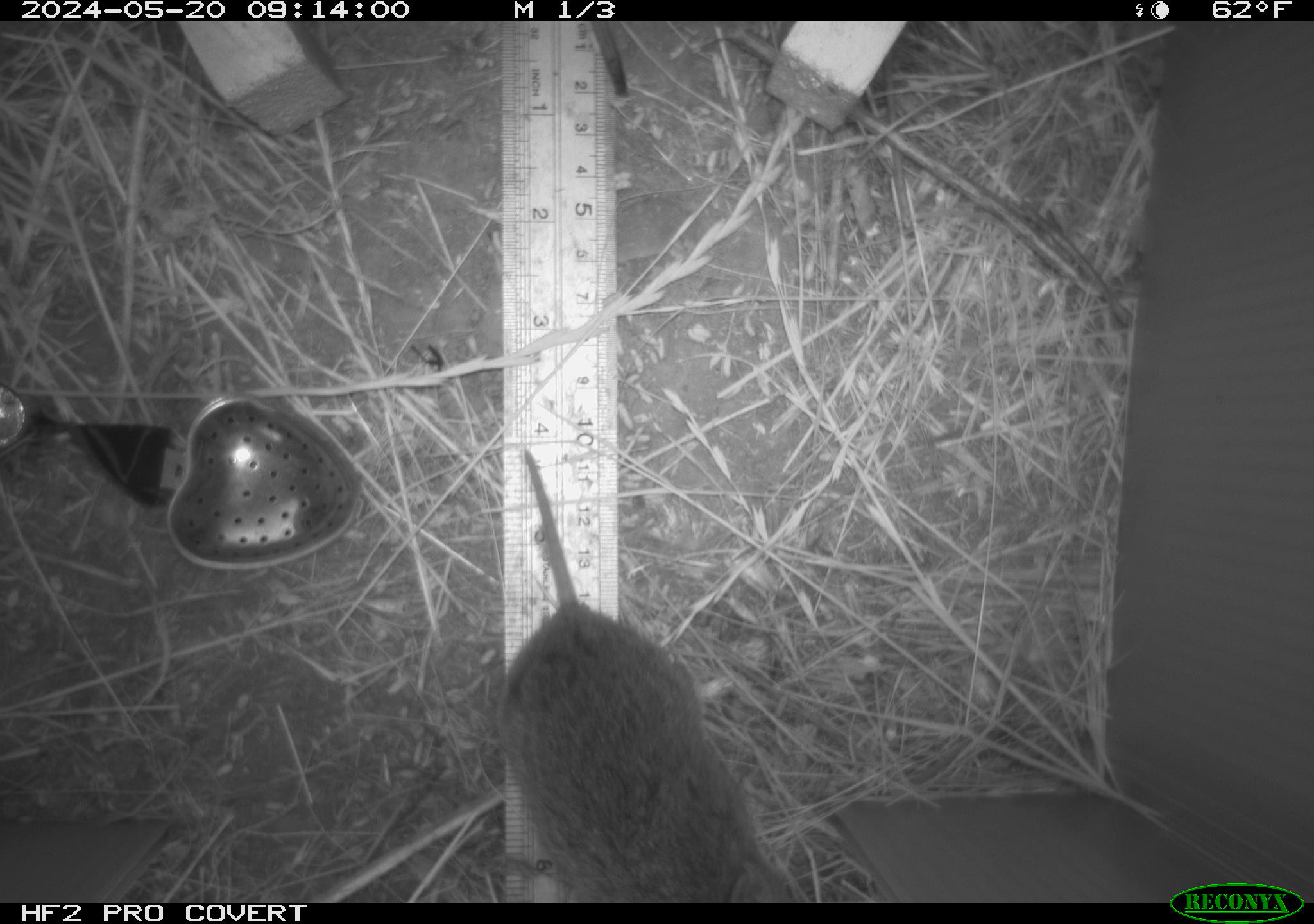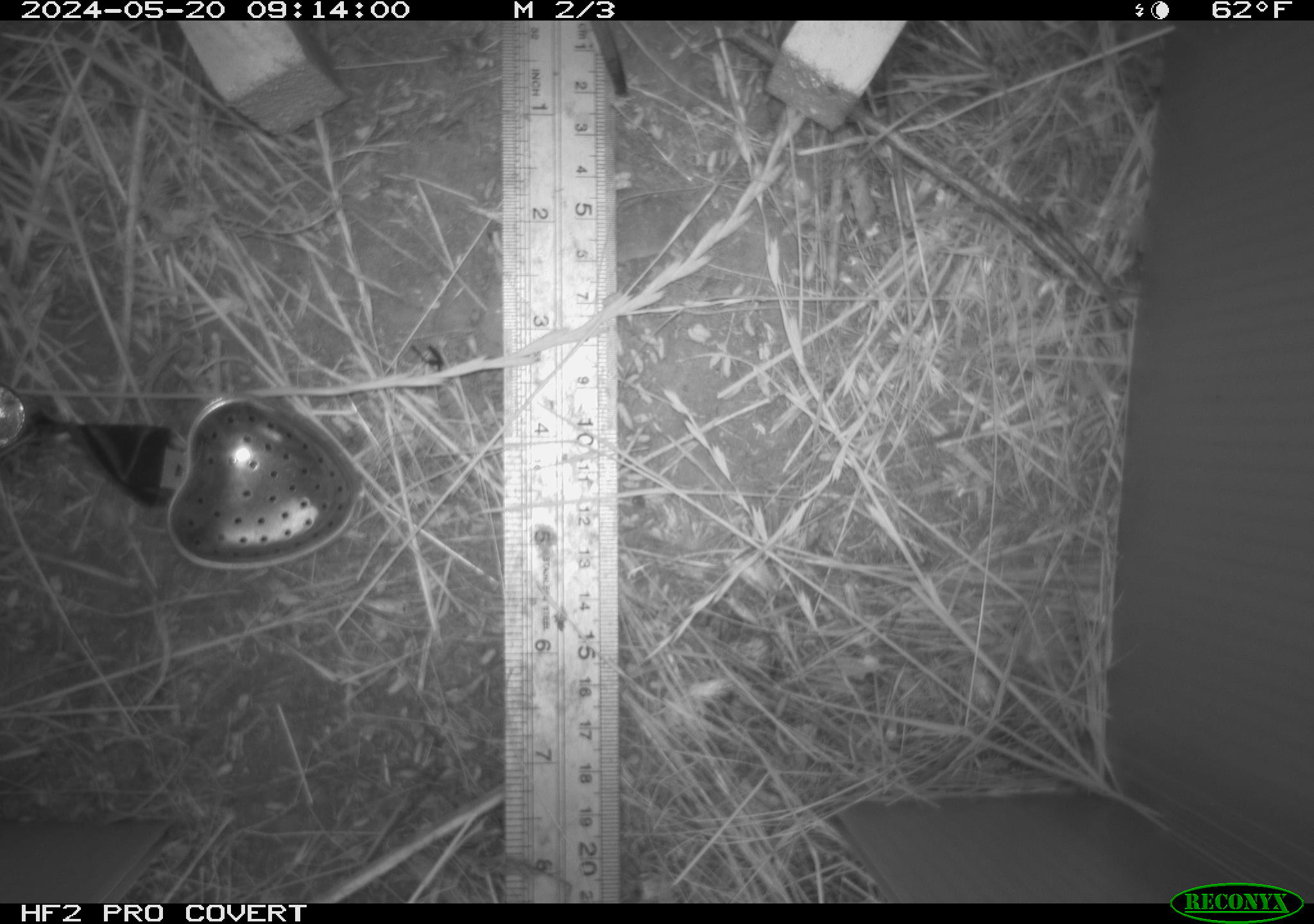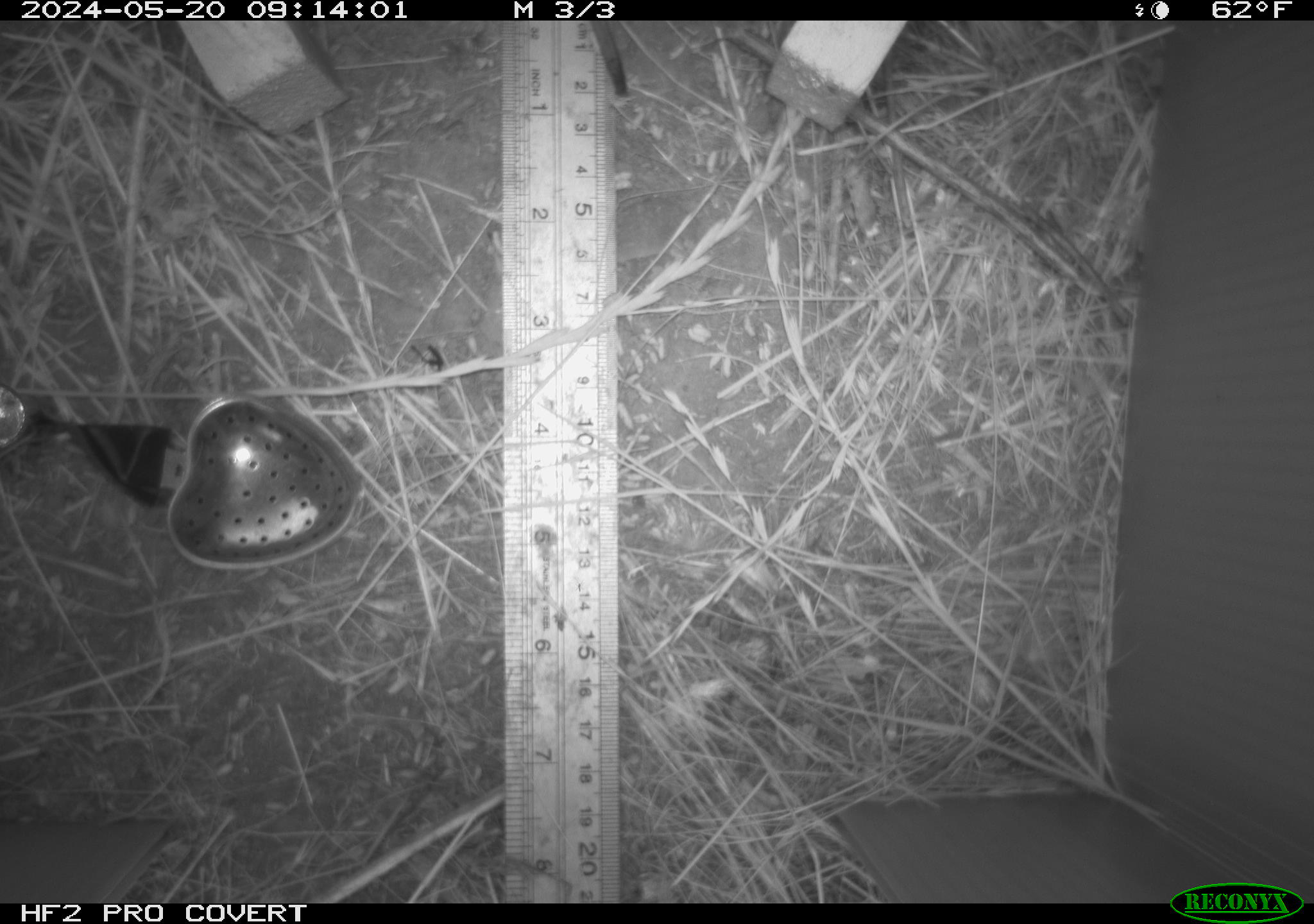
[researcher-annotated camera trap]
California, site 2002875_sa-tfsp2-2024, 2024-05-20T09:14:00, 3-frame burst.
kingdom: Animalia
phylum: Chordata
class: Mammalia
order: Rodentia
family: Cricetidae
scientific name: Arvicolinae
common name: voles, lemmings, and muskrats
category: arvicolinae subfamily